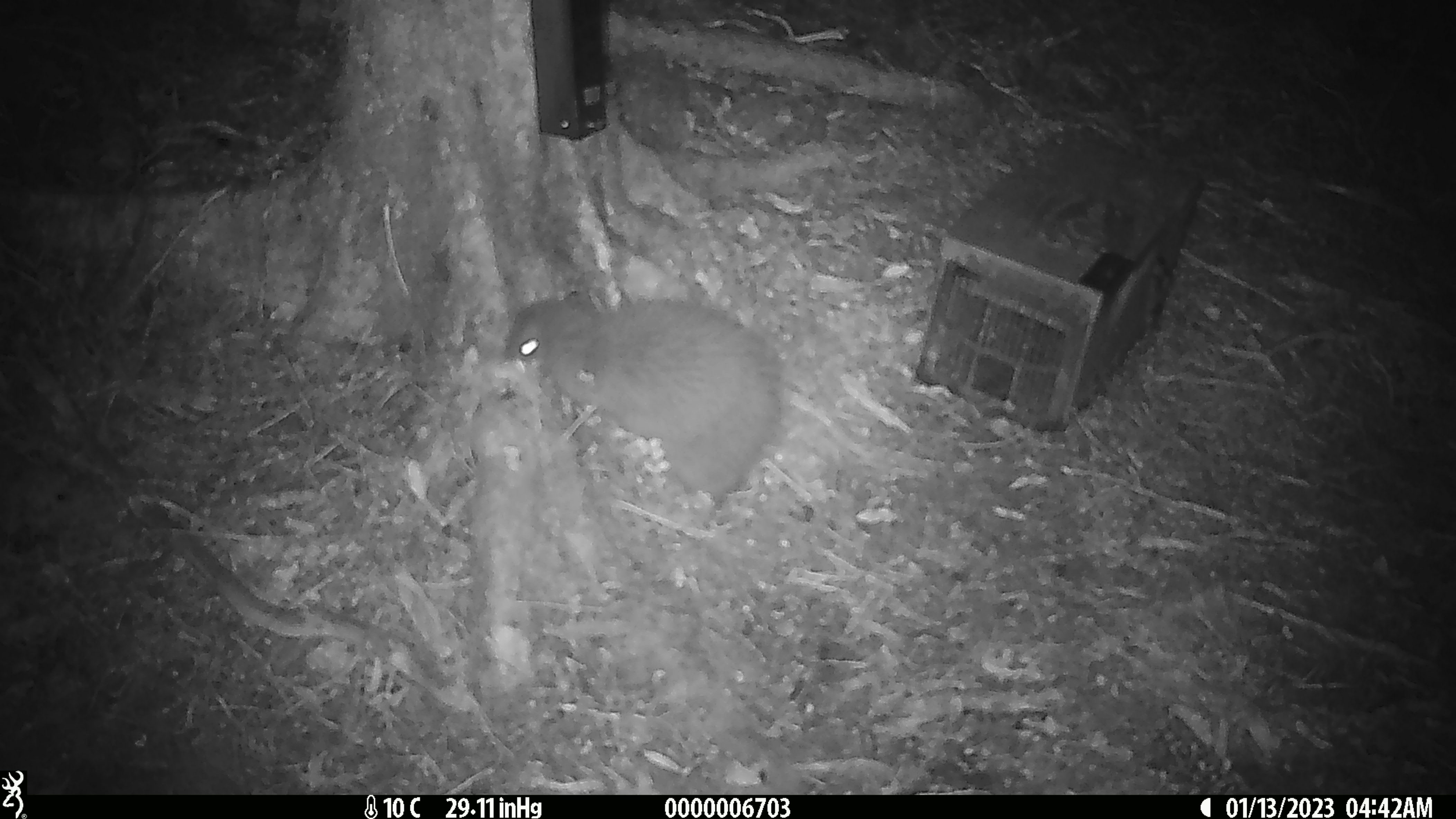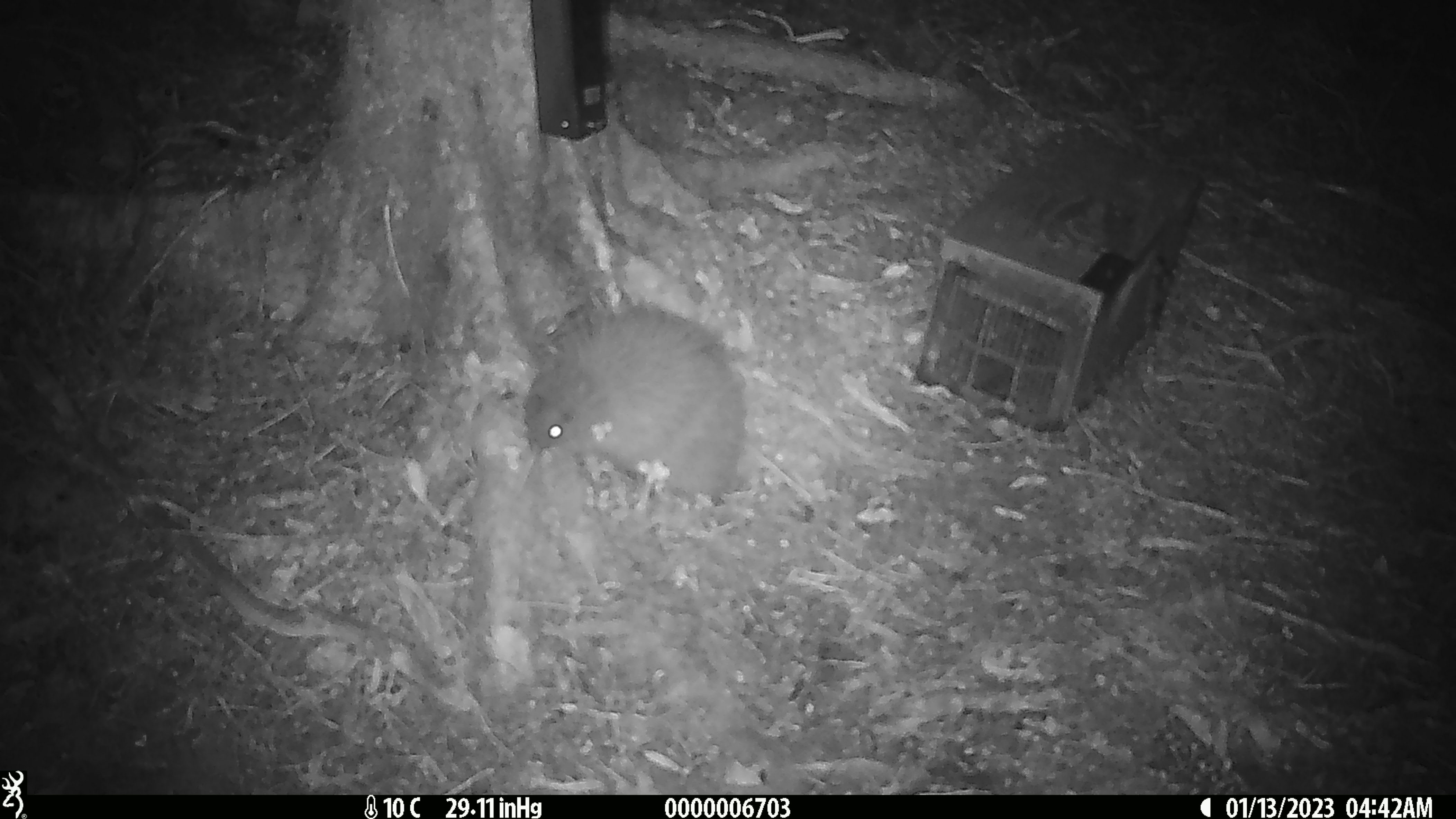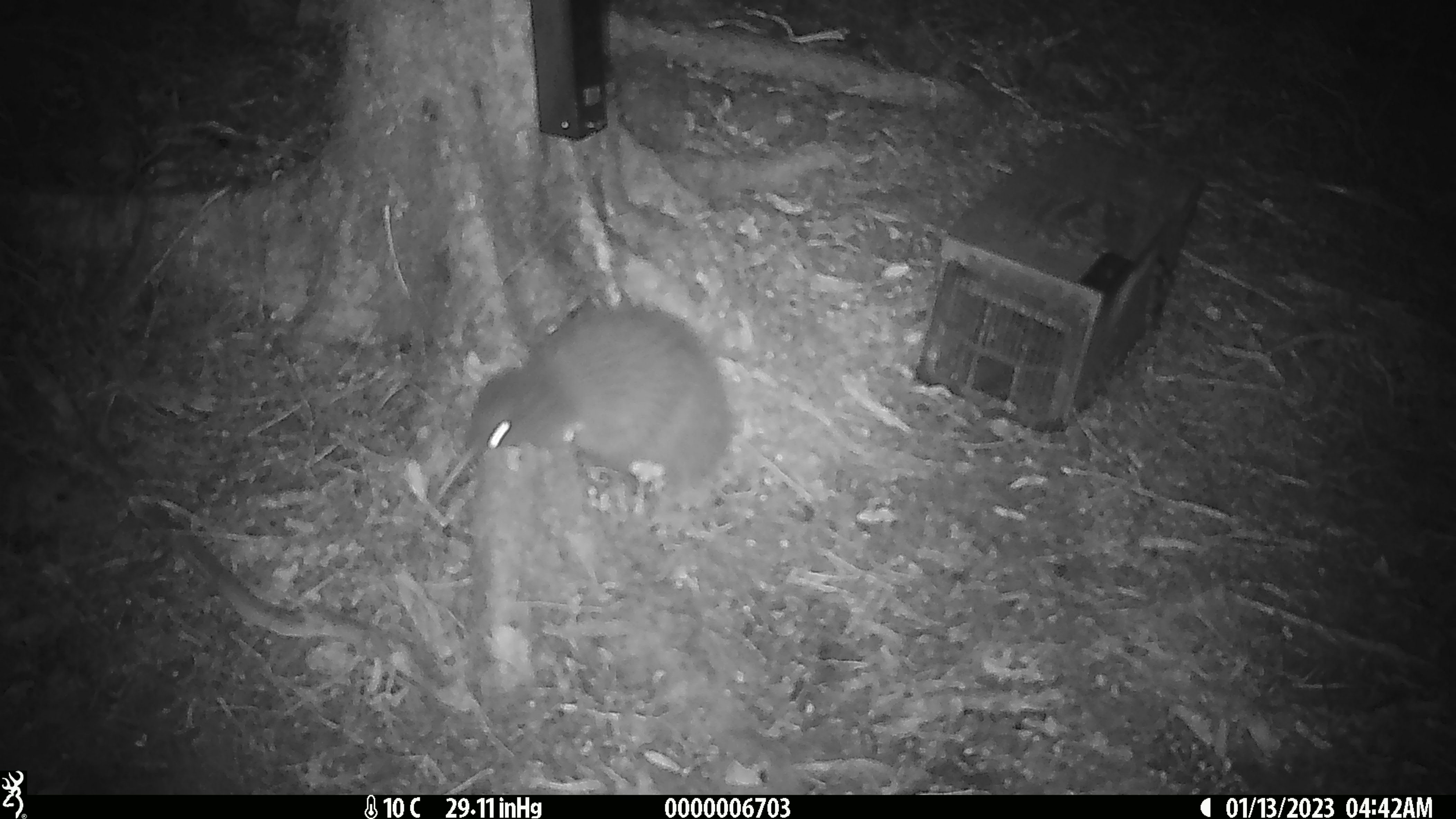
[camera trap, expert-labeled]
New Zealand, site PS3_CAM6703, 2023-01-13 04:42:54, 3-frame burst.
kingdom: Animalia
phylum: Chordata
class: Aves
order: Apterygiformes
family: Apterygidae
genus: Apteryx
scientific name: Apteryx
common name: kiwi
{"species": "kiwi (Apteryx)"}